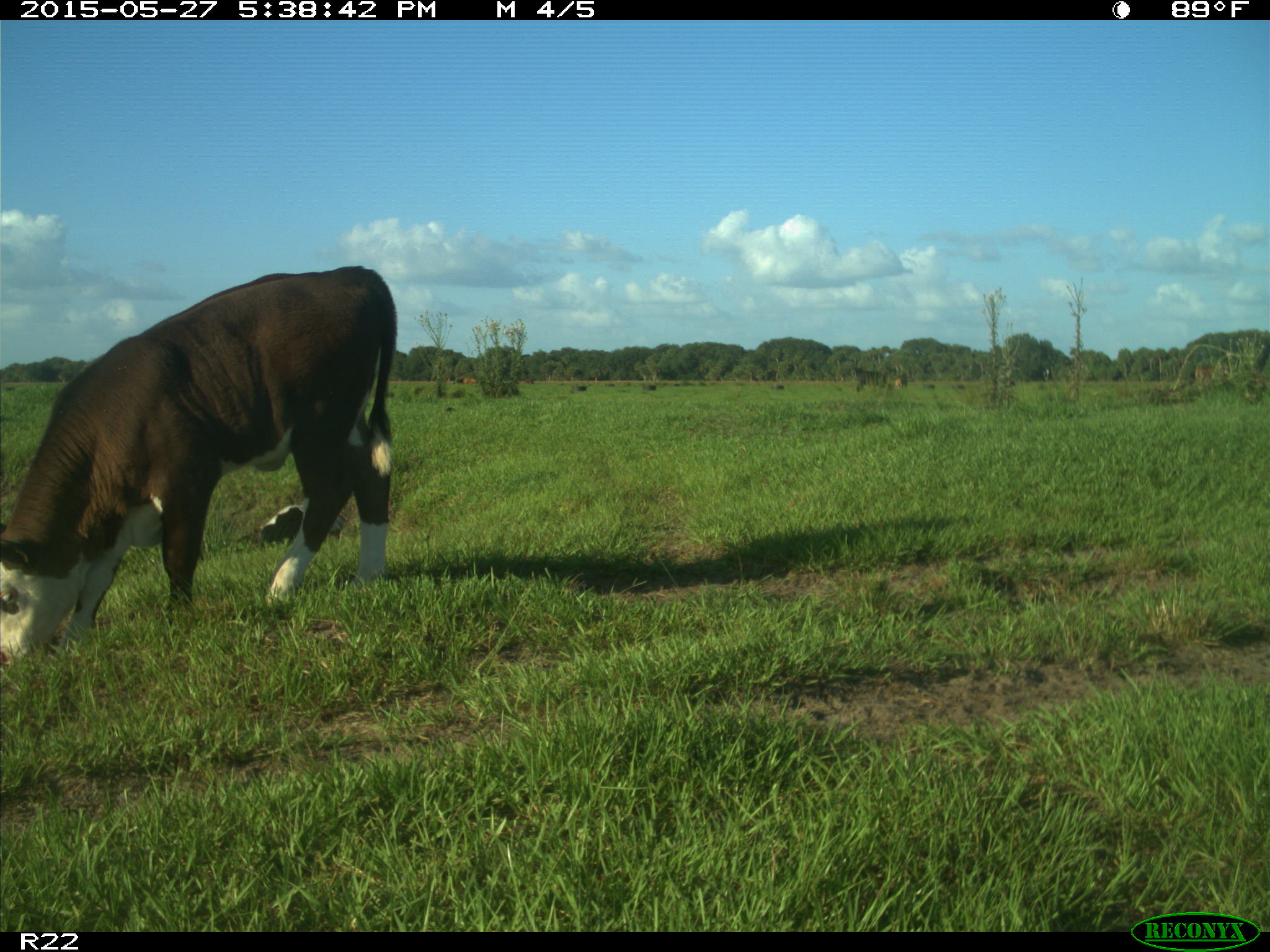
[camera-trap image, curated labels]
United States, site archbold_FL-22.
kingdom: Animalia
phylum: Chordata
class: Mammalia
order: Artiodactyla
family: Bovidae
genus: Bos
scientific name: Bos taurus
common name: domestic cow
Bos taurus (domestic cow).